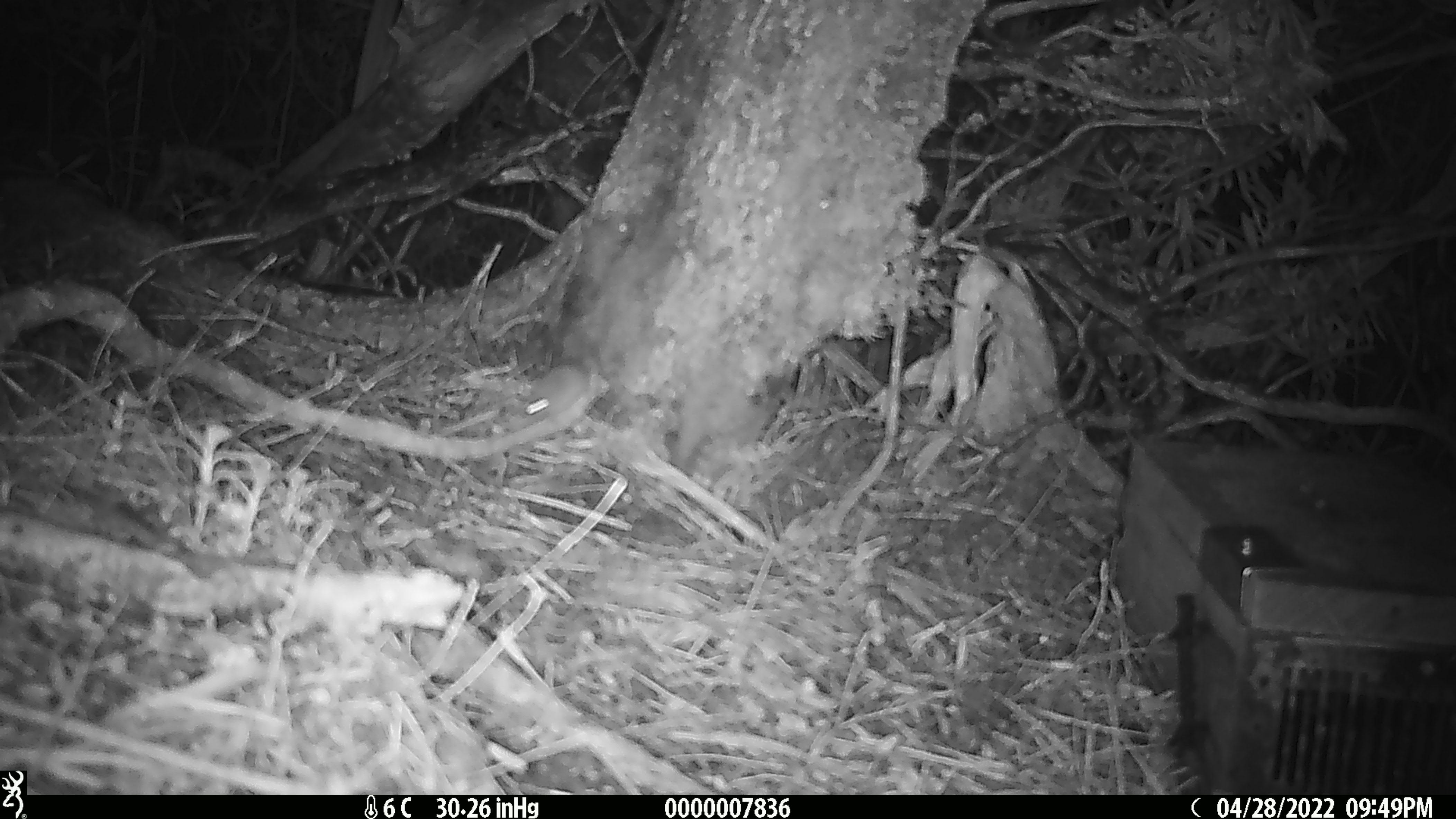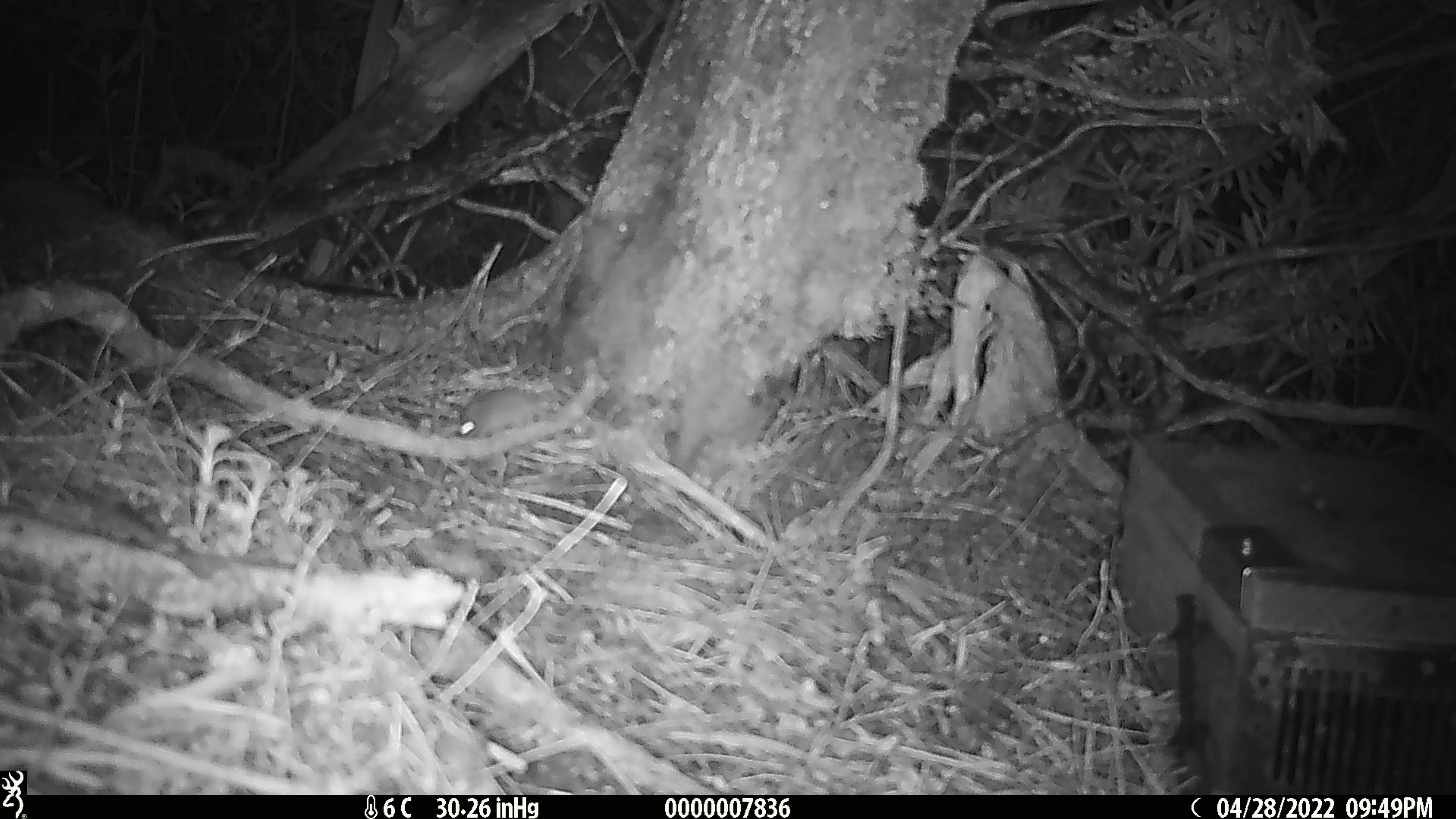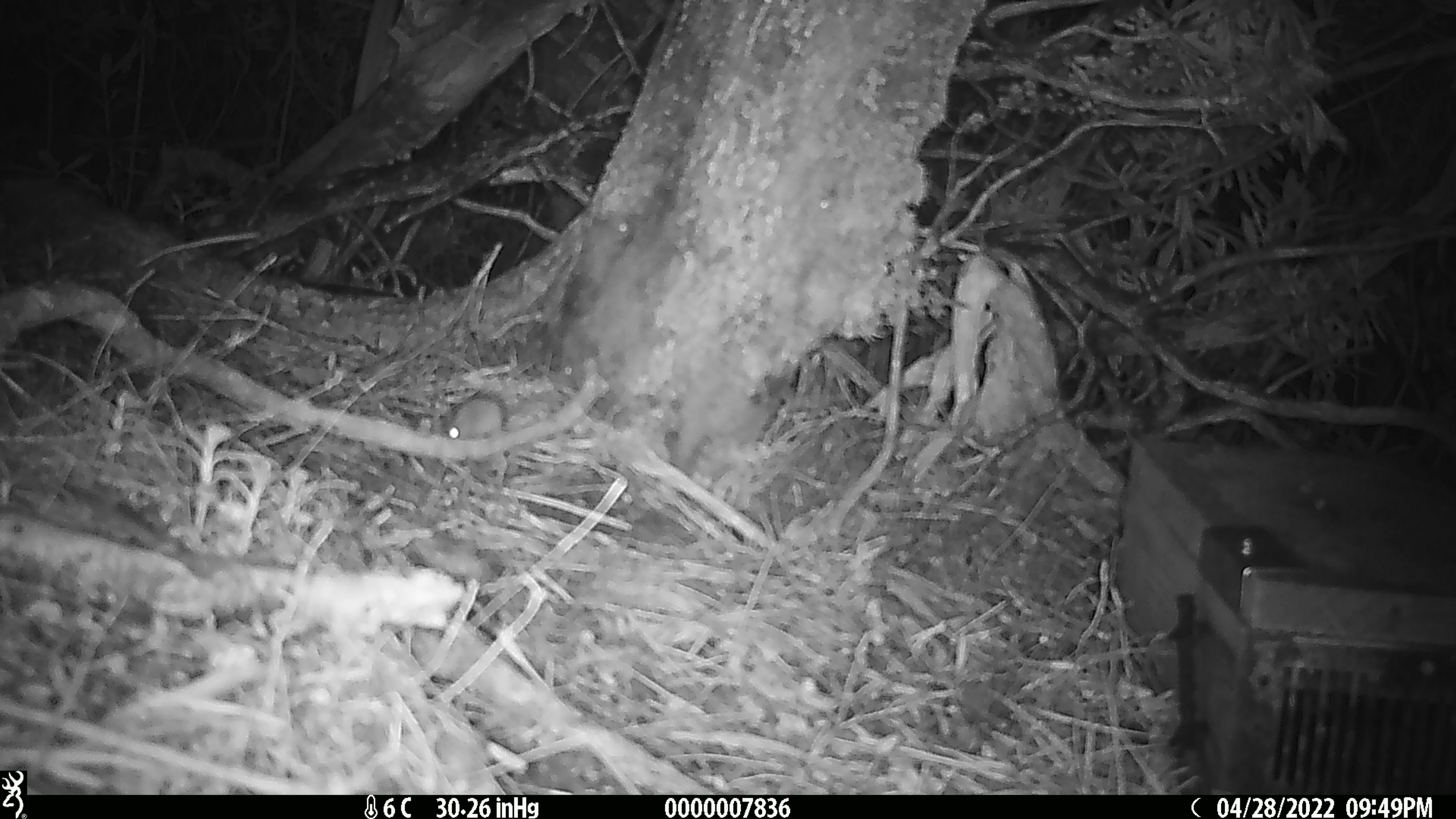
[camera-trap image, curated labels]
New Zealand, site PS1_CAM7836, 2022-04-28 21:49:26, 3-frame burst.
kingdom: Animalia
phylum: Chordata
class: Mammalia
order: Rodentia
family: Muridae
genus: Mus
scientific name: Mus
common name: mouse